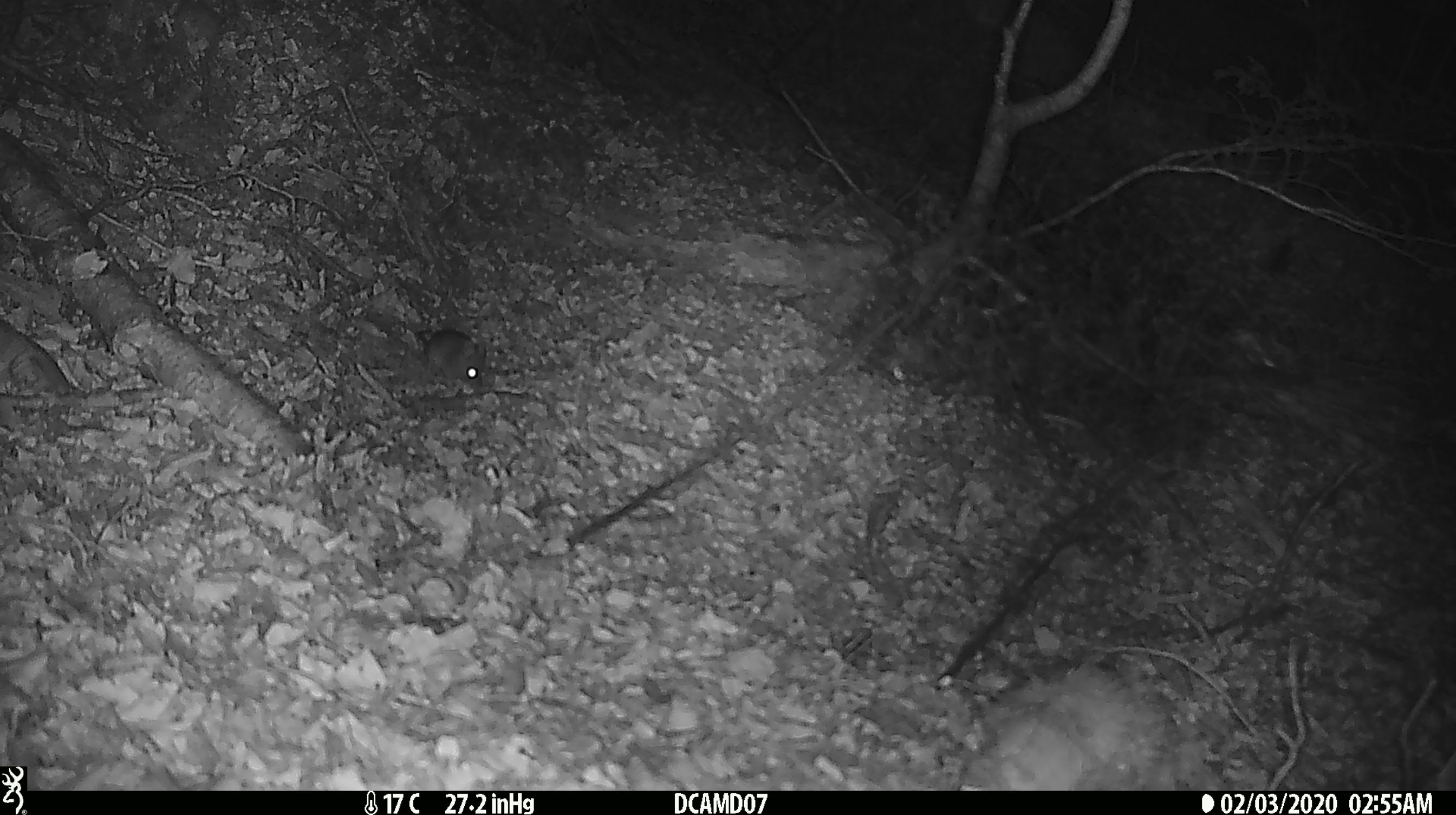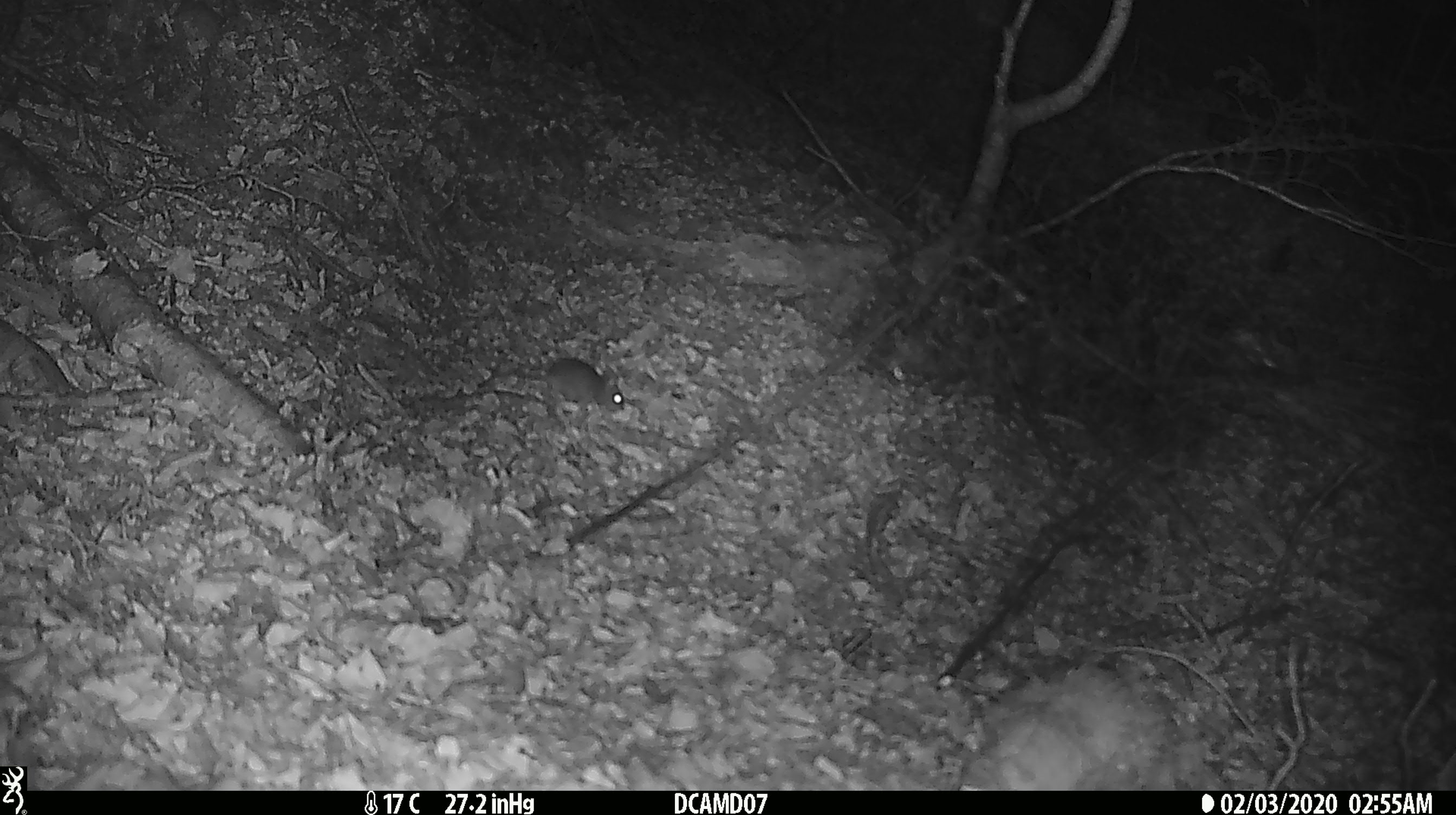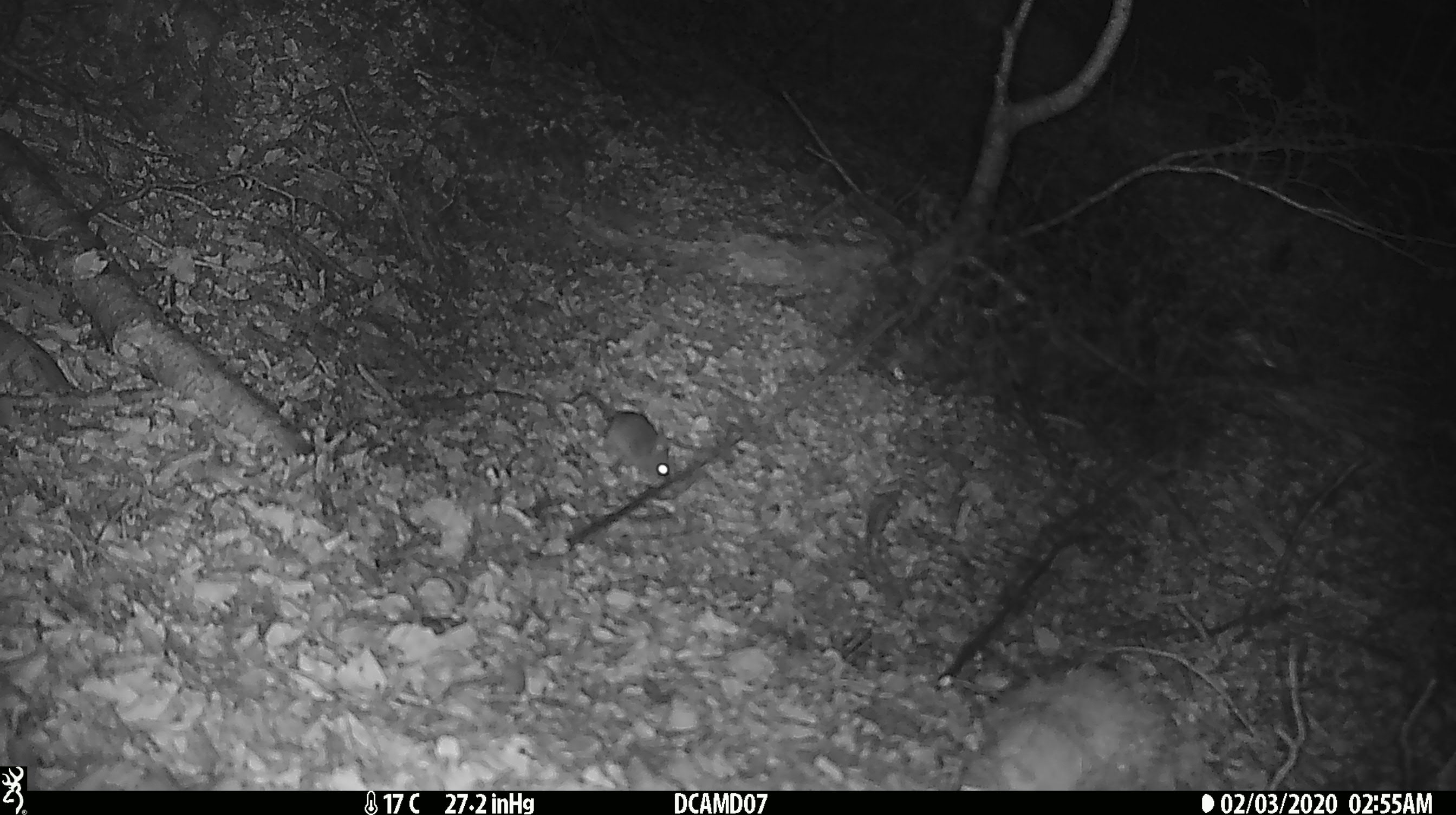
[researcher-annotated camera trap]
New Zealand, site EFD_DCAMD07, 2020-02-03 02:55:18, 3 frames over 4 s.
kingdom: Animalia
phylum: Chordata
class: Mammalia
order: Rodentia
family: Muridae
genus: Mus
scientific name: Mus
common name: mouse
Mouse (Mus).